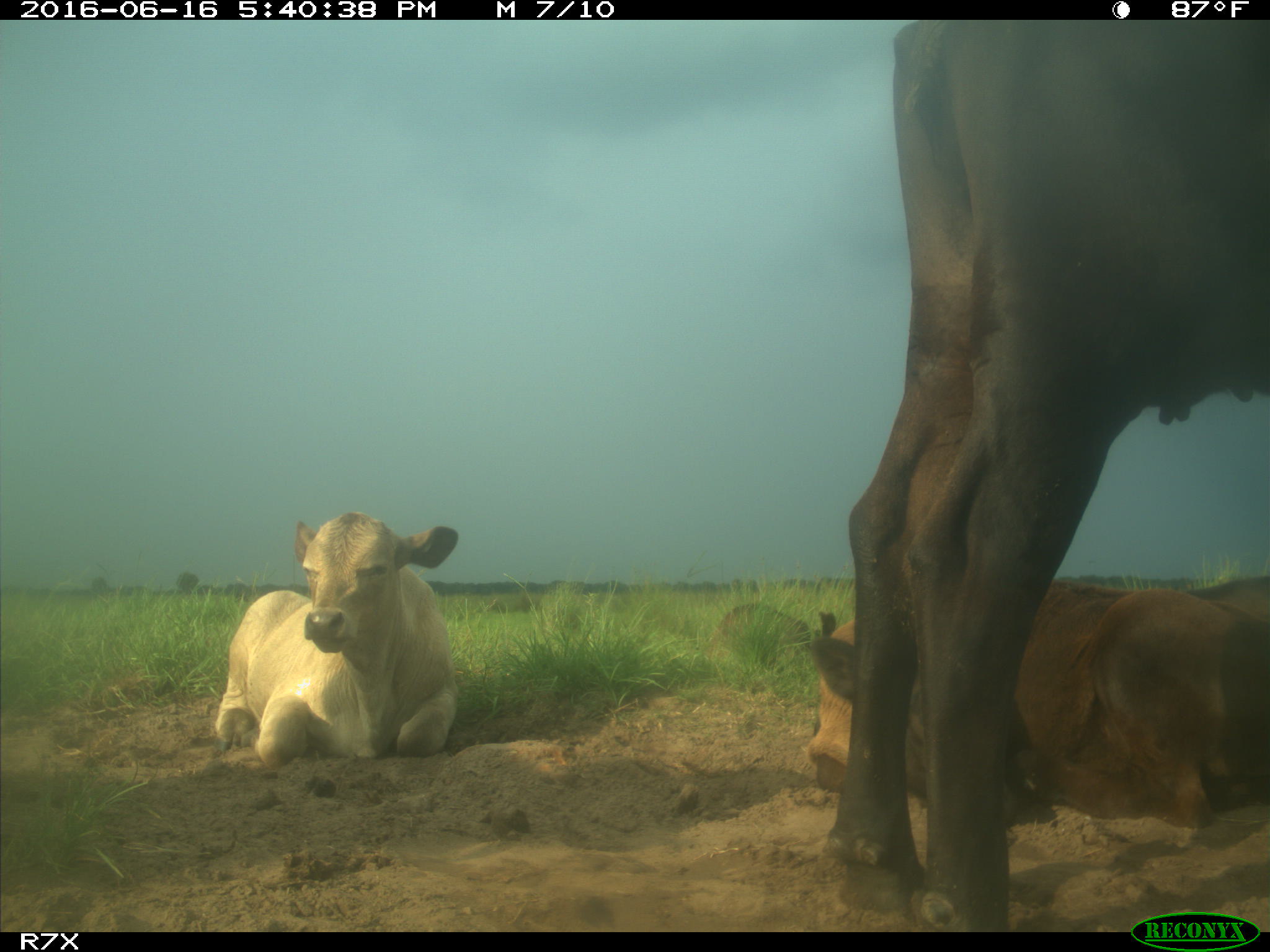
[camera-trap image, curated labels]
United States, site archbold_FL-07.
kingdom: Animalia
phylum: Chordata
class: Mammalia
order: Artiodactyla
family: Bovidae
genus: Bos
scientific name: Bos taurus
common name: domestic cow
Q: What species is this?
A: Bos taurus (domestic cow).